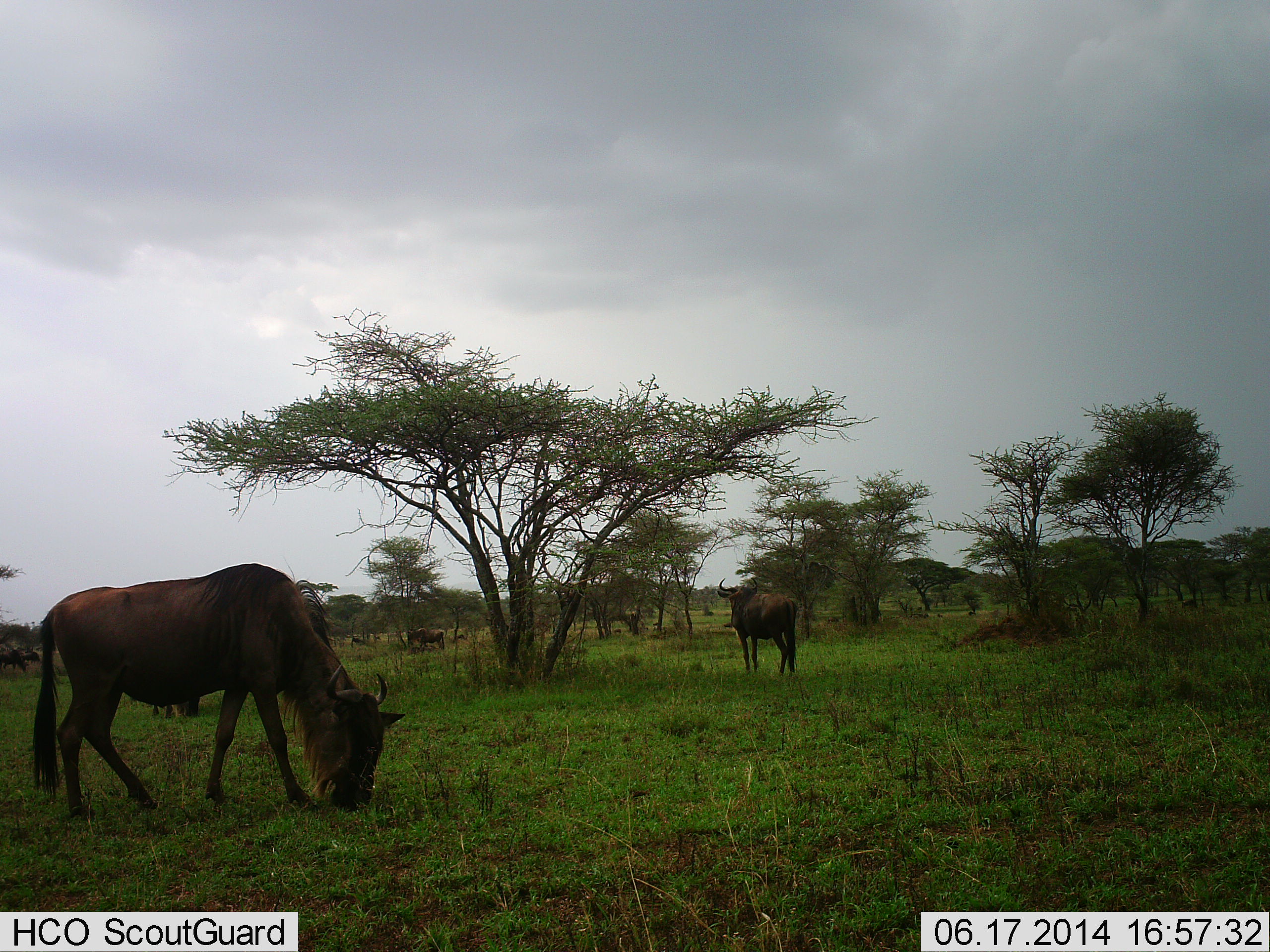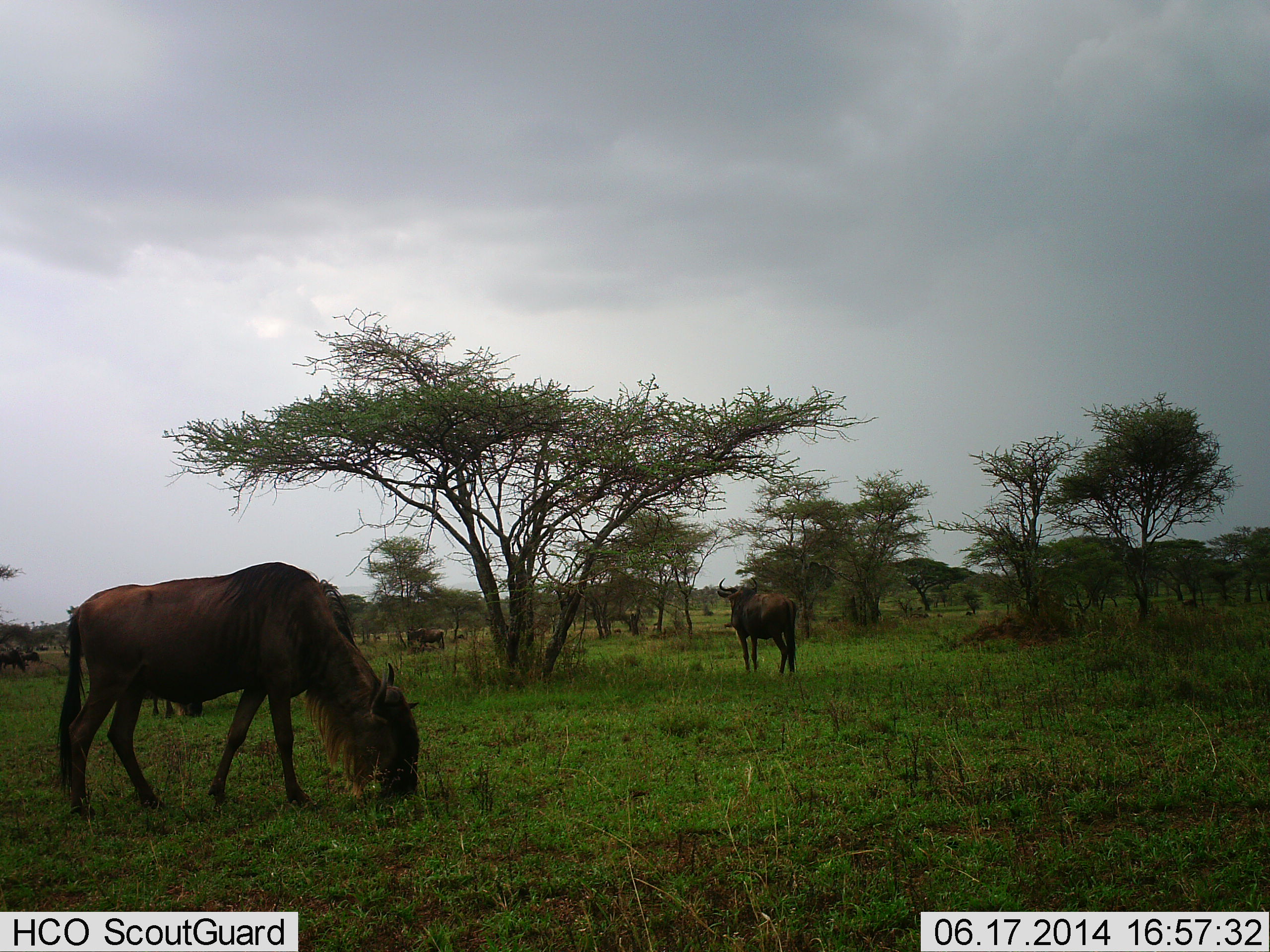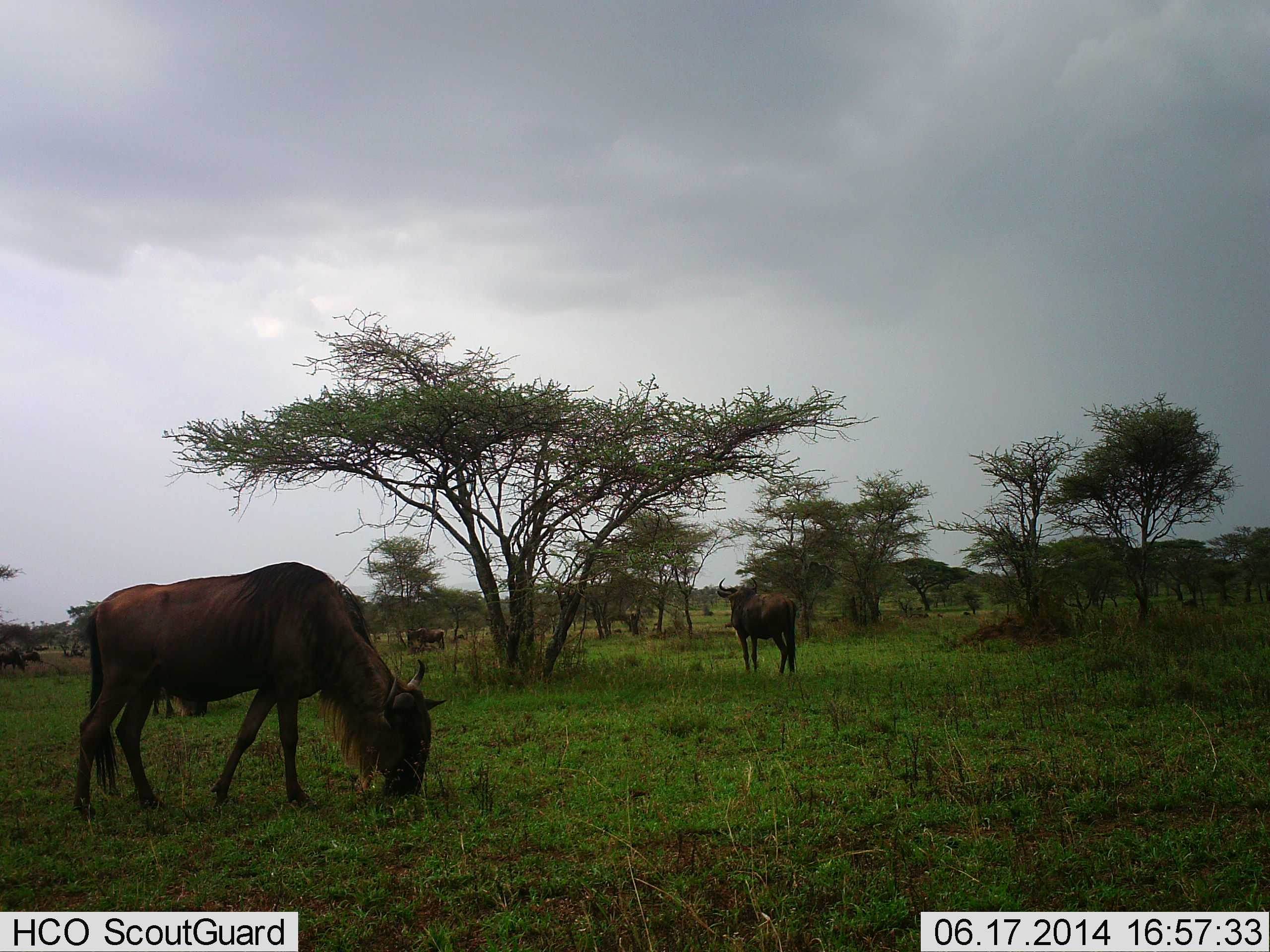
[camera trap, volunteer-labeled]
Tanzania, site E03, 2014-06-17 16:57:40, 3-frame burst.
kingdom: Animalia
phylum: Chordata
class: Mammalia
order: Artiodactyla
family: Bovidae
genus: Connochaetes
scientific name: Connochaetes taurinus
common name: blue wildebeest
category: wildebeest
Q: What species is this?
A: Wildebeest (blue wildebeest) (Connochaetes taurinus).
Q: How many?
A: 4.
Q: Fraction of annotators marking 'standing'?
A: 70%.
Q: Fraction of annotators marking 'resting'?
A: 0%.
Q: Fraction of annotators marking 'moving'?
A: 30%.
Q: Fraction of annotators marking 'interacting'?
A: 0%.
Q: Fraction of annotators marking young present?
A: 0%.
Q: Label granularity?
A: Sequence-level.